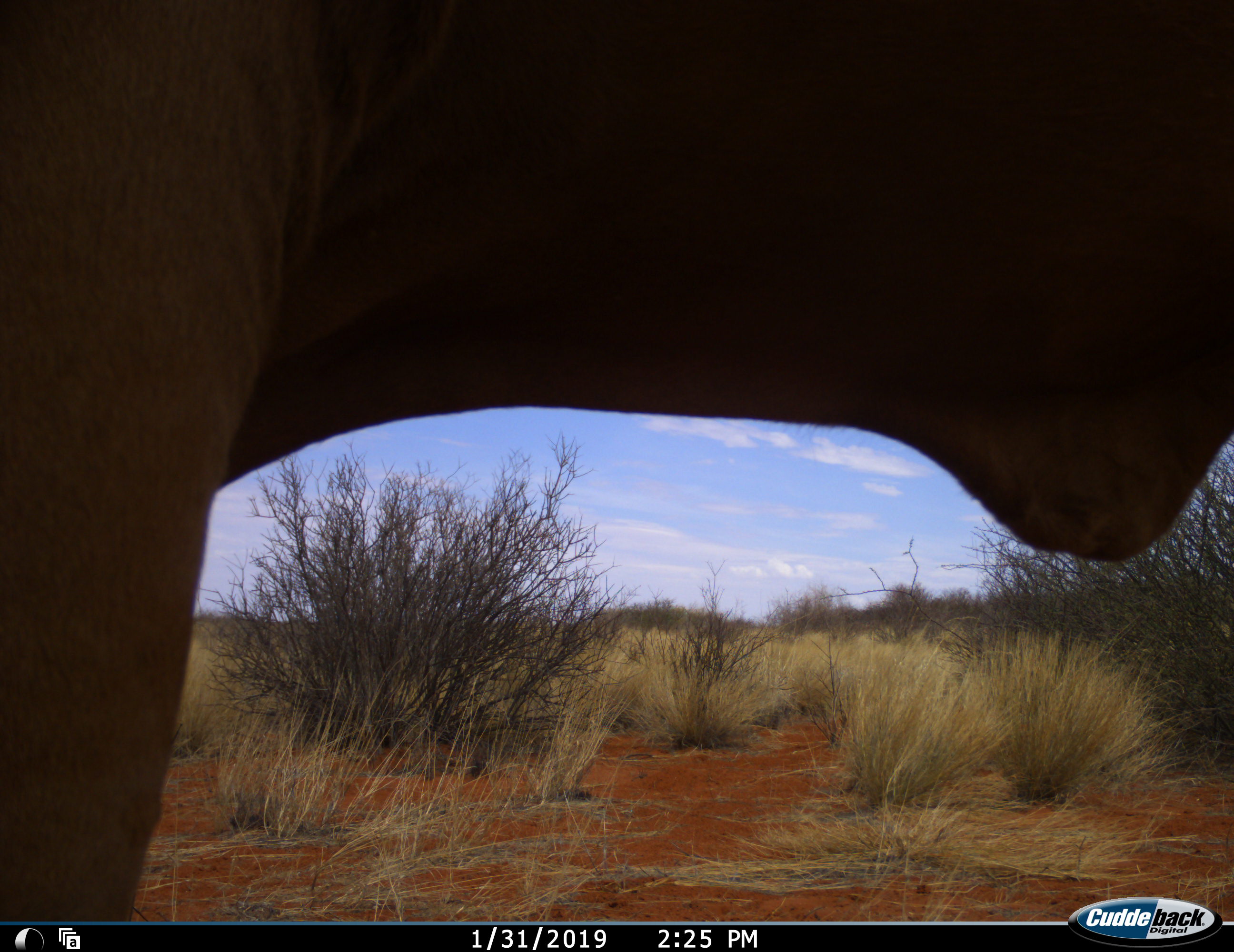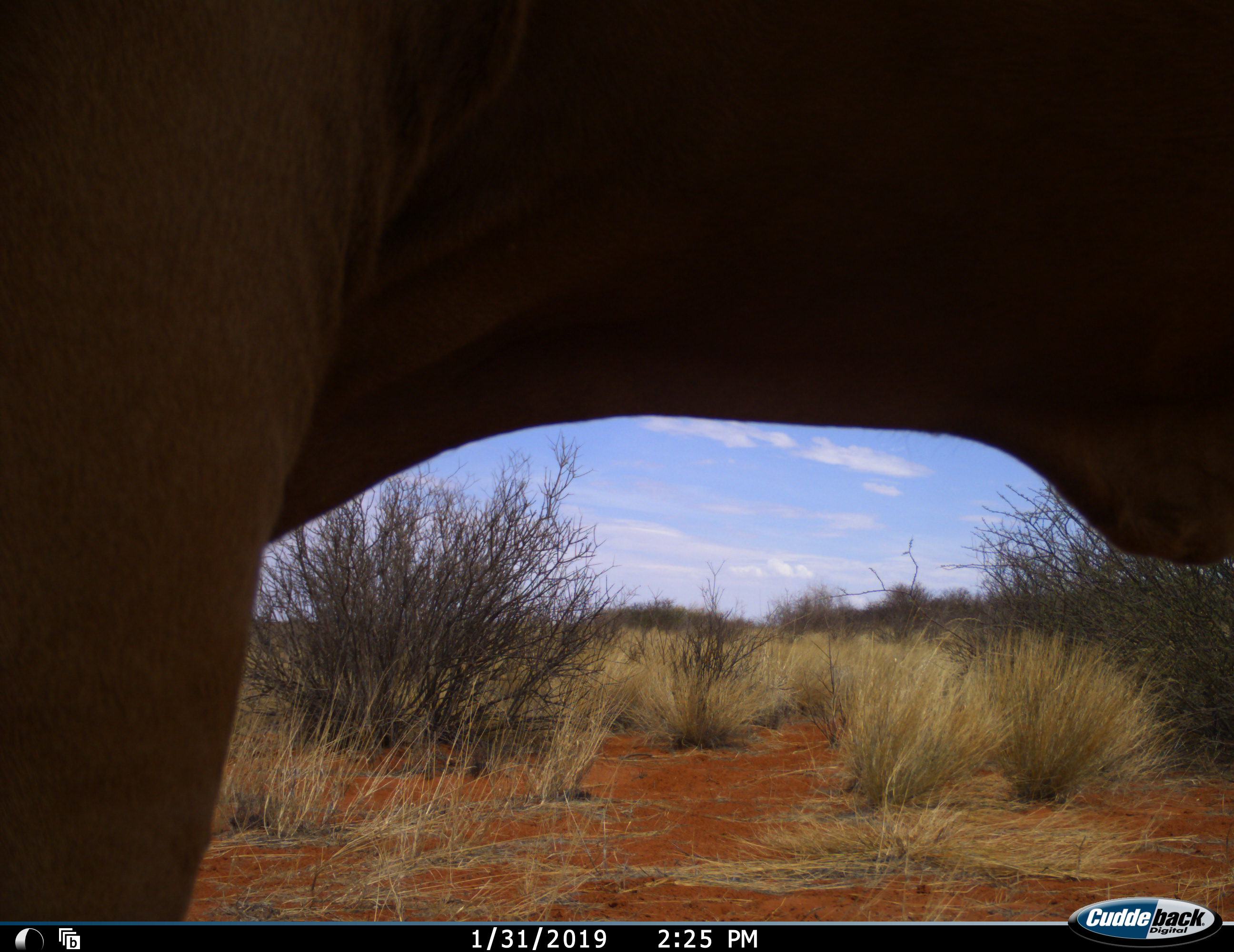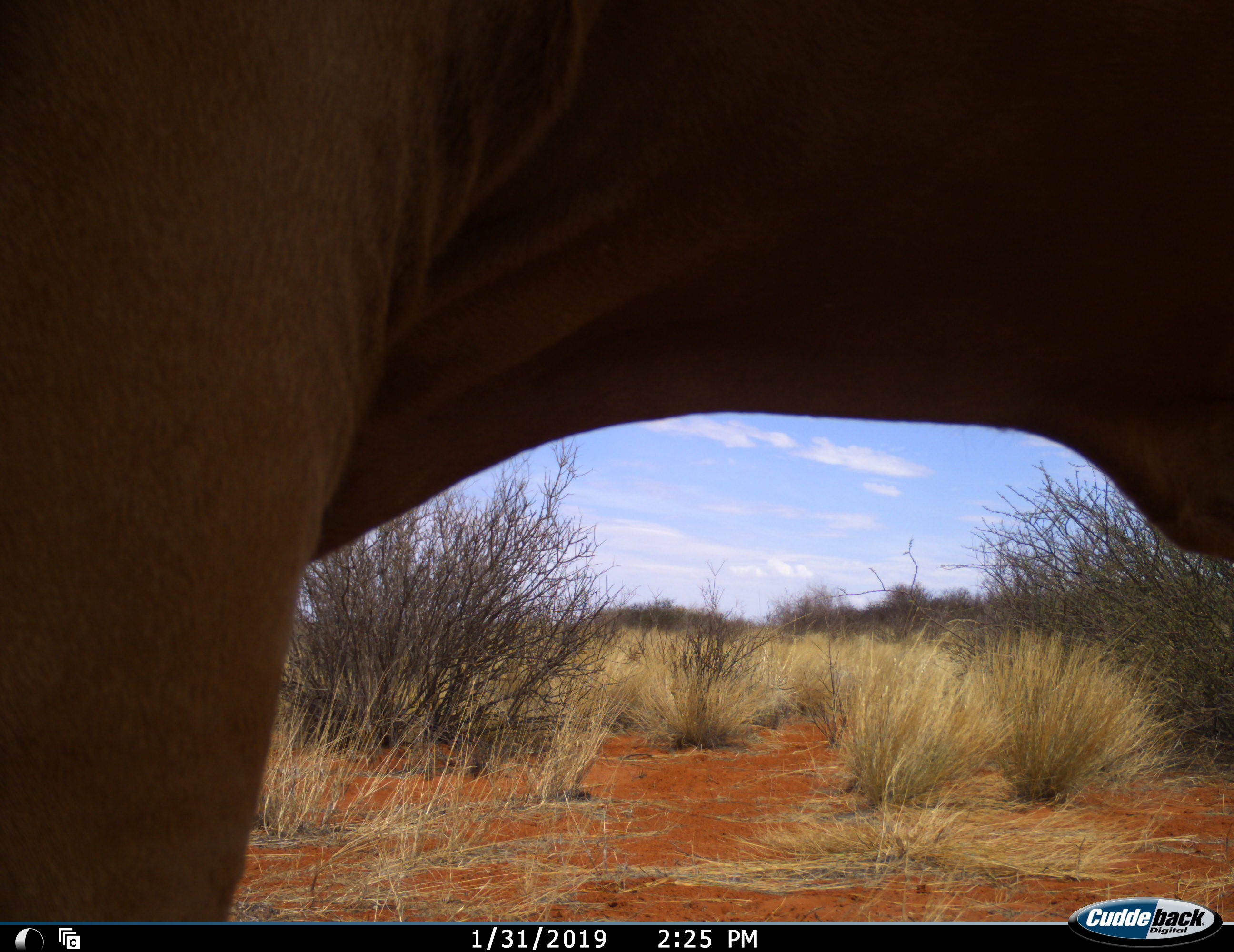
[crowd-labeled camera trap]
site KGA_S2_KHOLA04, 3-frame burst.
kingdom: Animalia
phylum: Chordata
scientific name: Vertebrata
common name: domestic animal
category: domesticanimal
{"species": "domesticanimal (domestic animal) (Vertebrata)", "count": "1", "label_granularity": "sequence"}